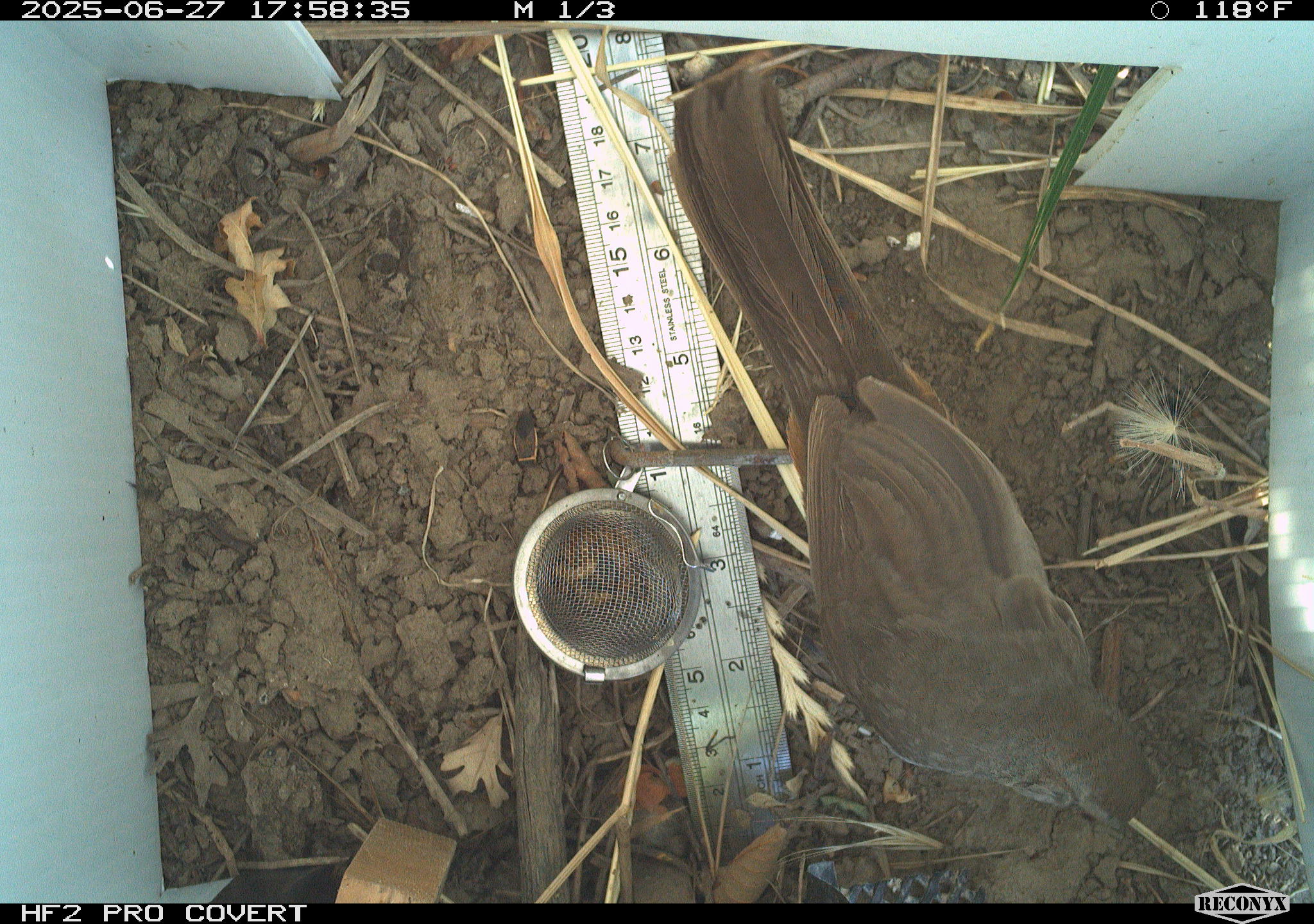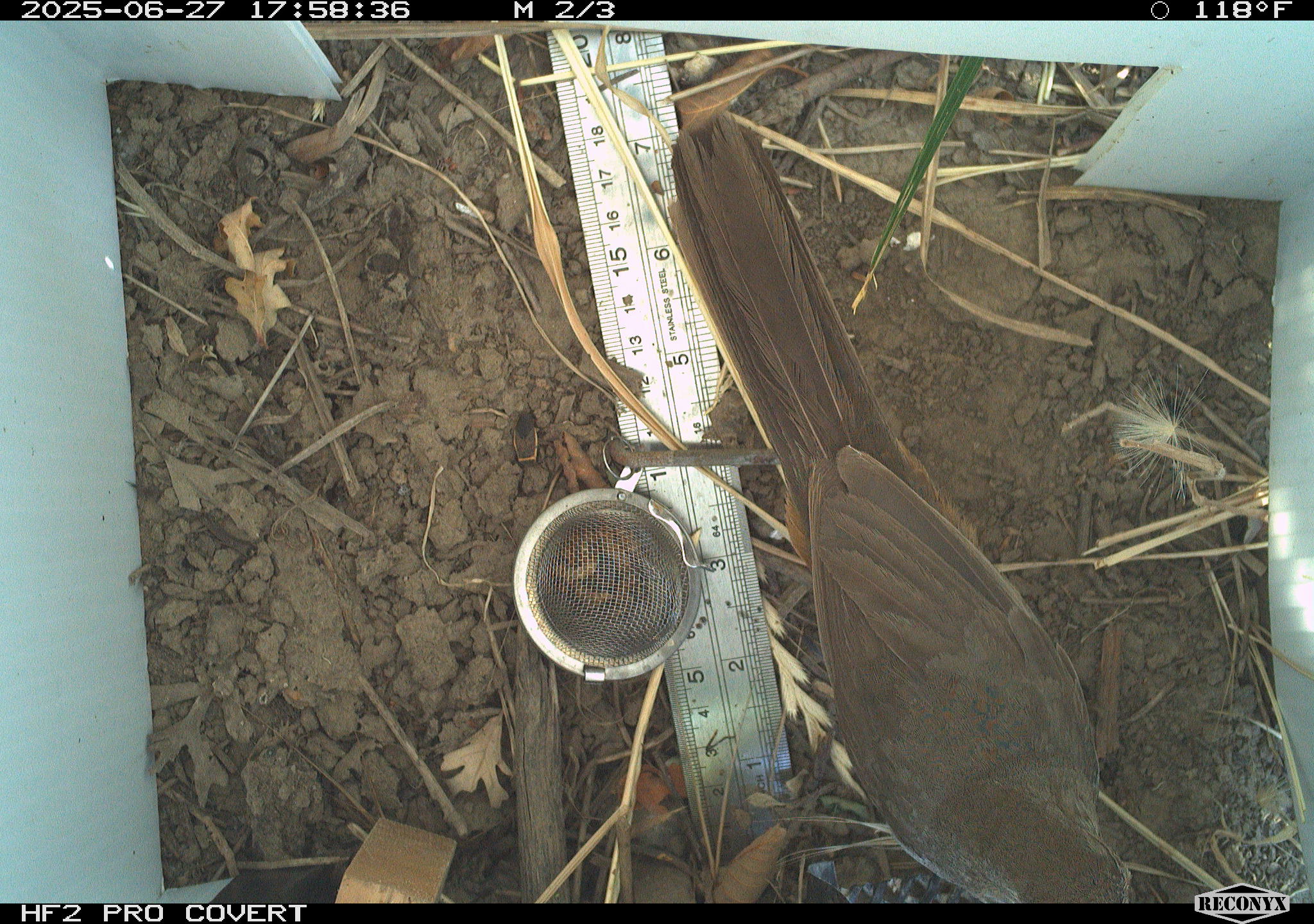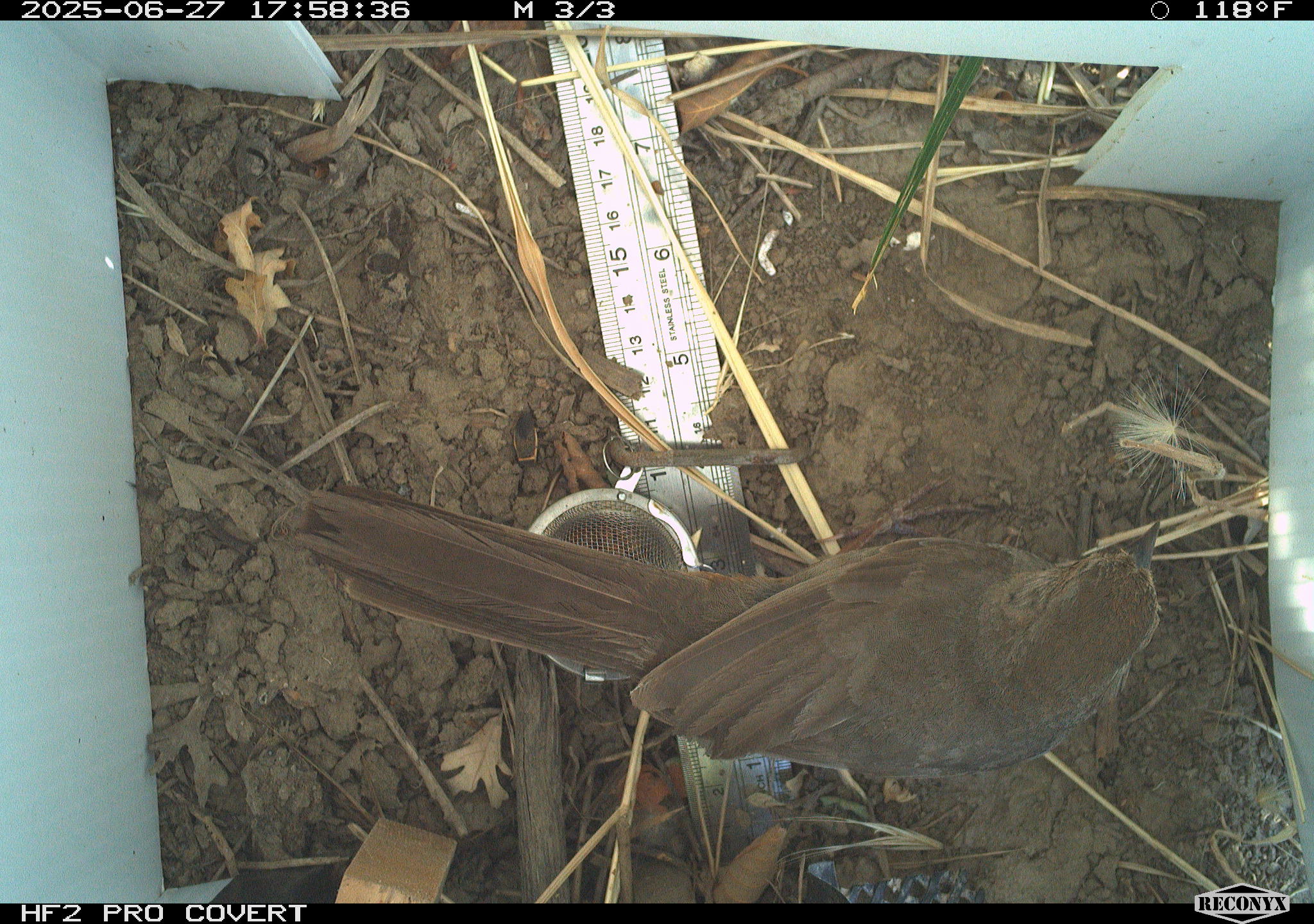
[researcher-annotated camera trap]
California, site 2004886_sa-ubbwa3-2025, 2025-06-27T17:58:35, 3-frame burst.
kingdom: Animalia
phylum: Chordata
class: Aves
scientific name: Aves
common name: bird